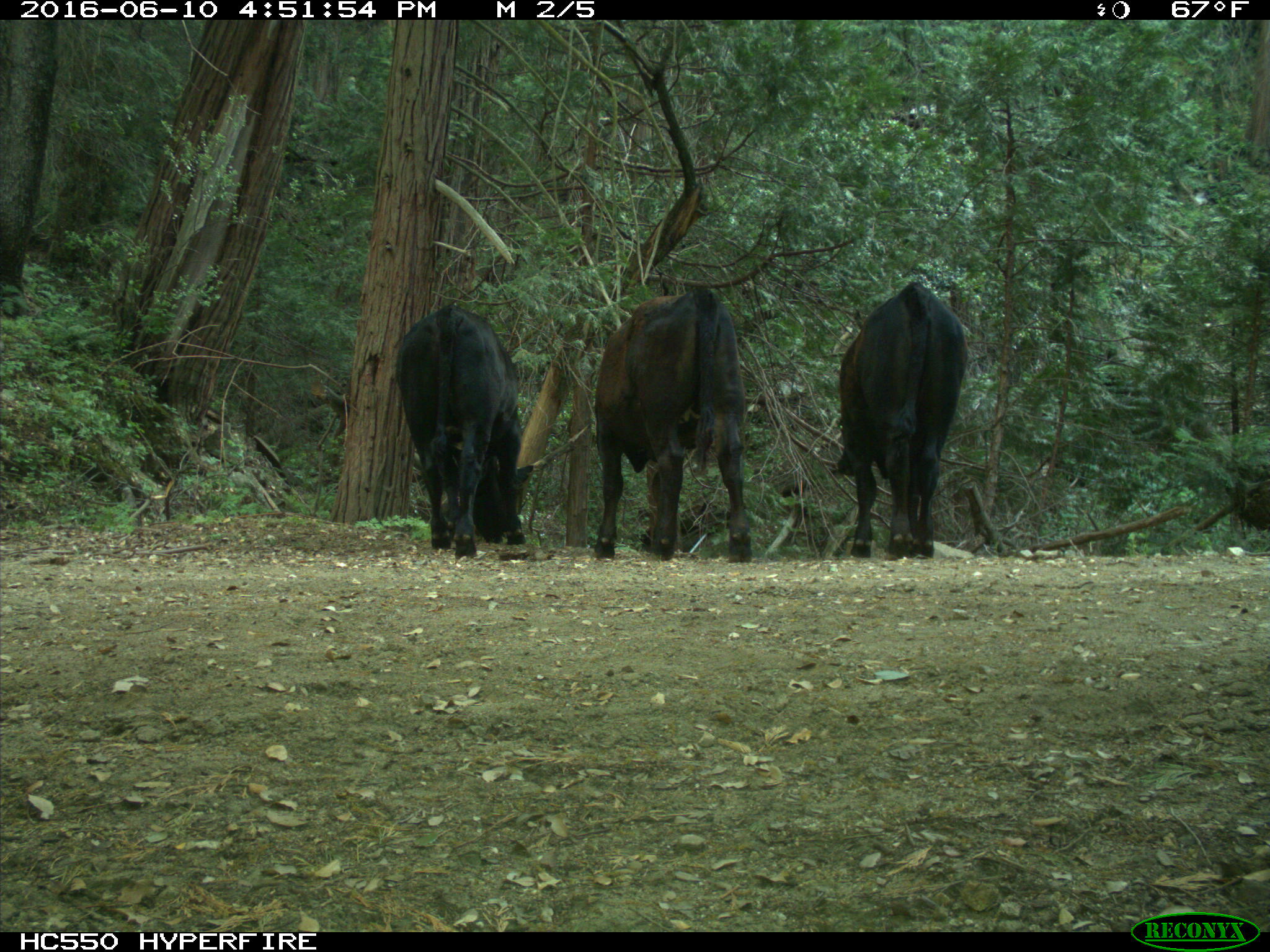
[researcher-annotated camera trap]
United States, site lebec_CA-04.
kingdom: Animalia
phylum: Chordata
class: Mammalia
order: Artiodactyla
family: Bovidae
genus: Bos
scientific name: Bos taurus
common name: domestic cow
Bos taurus (domestic cow).